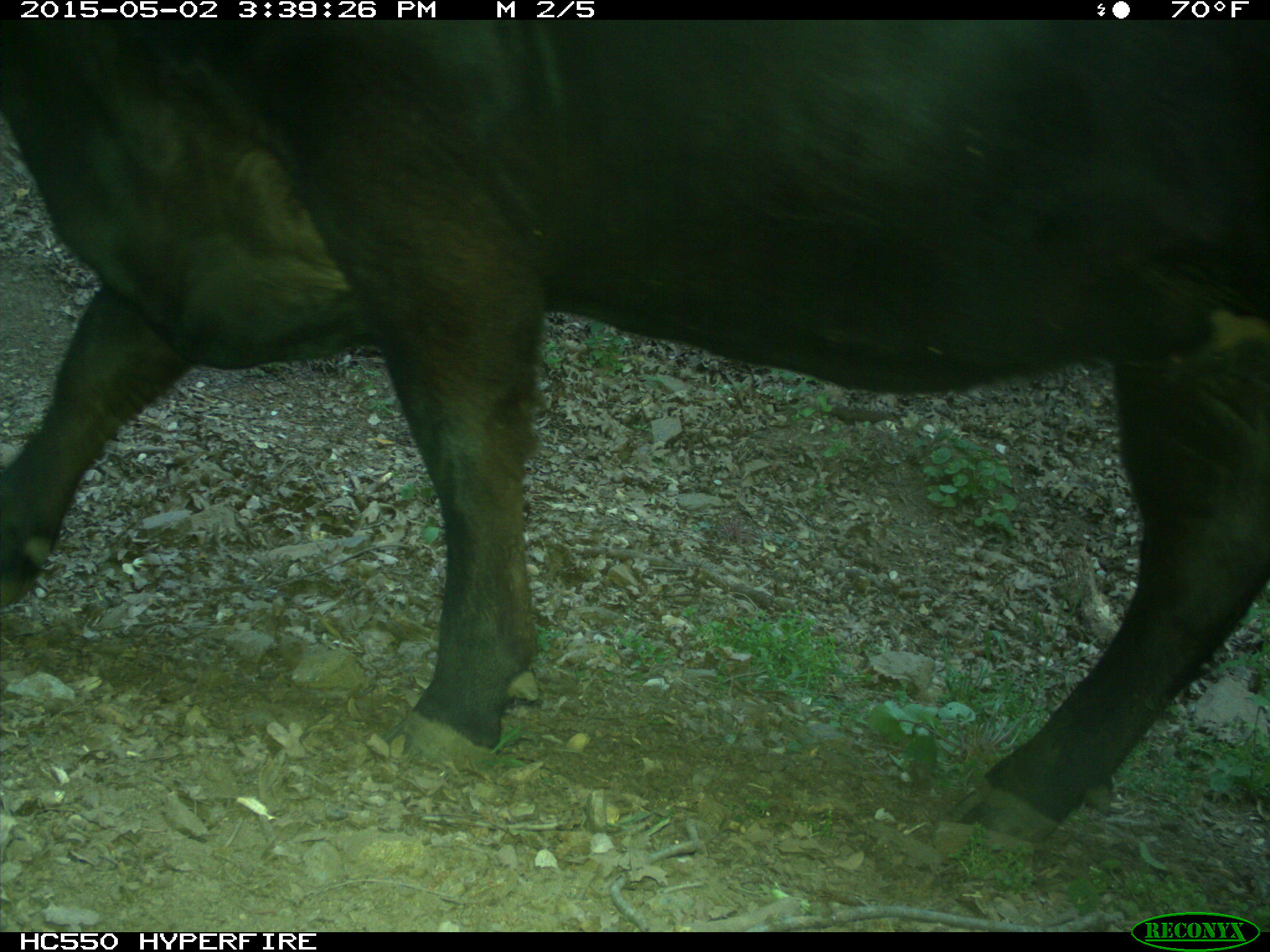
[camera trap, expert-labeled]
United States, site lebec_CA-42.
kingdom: Animalia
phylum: Chordata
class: Mammalia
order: Artiodactyla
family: Bovidae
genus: Bos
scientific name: Bos taurus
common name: domestic cow